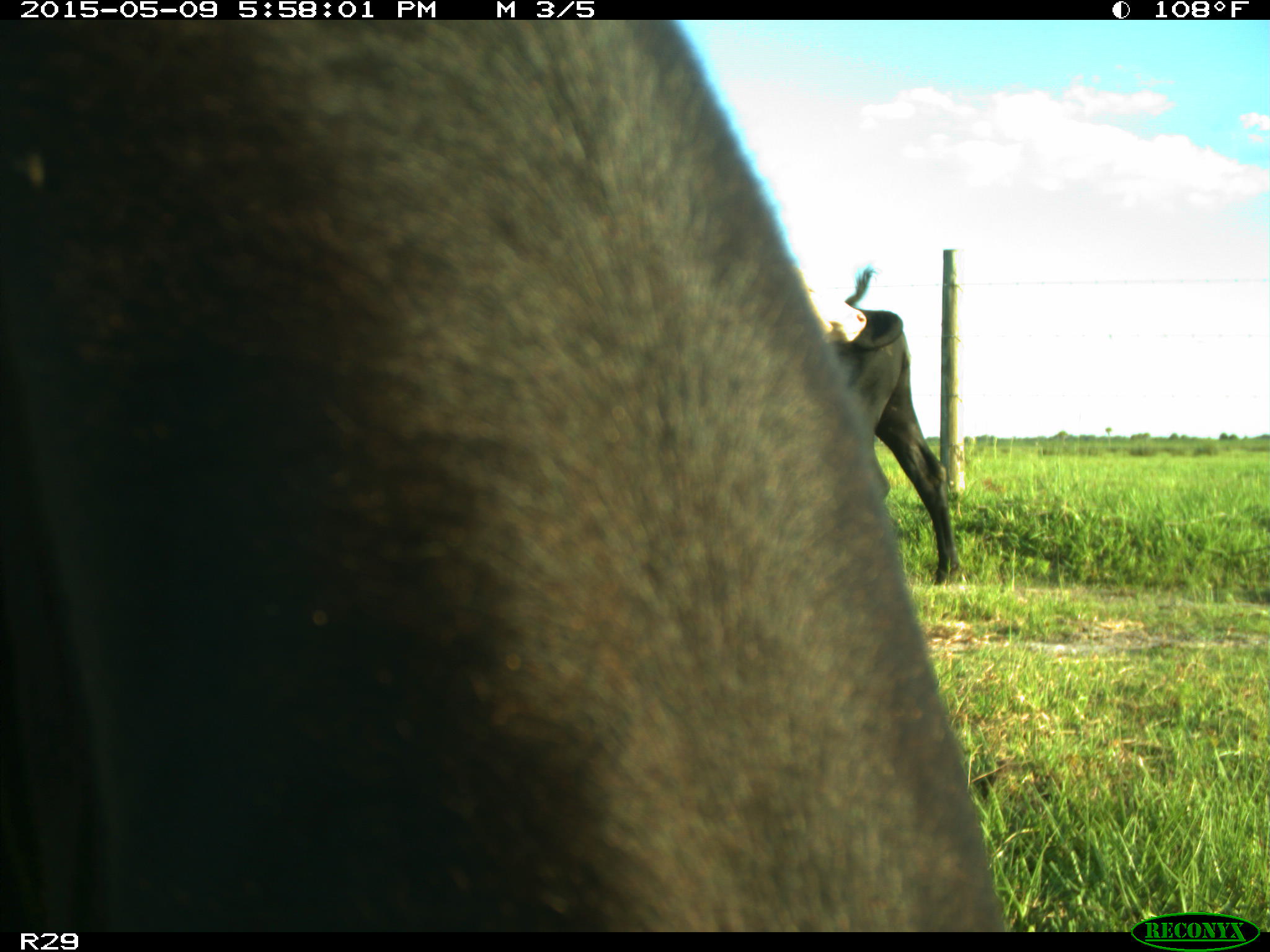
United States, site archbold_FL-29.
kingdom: Animalia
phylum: Chordata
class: Mammalia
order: Artiodactyla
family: Bovidae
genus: Bos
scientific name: Bos taurus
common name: domestic cow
Bos taurus (domestic cow).